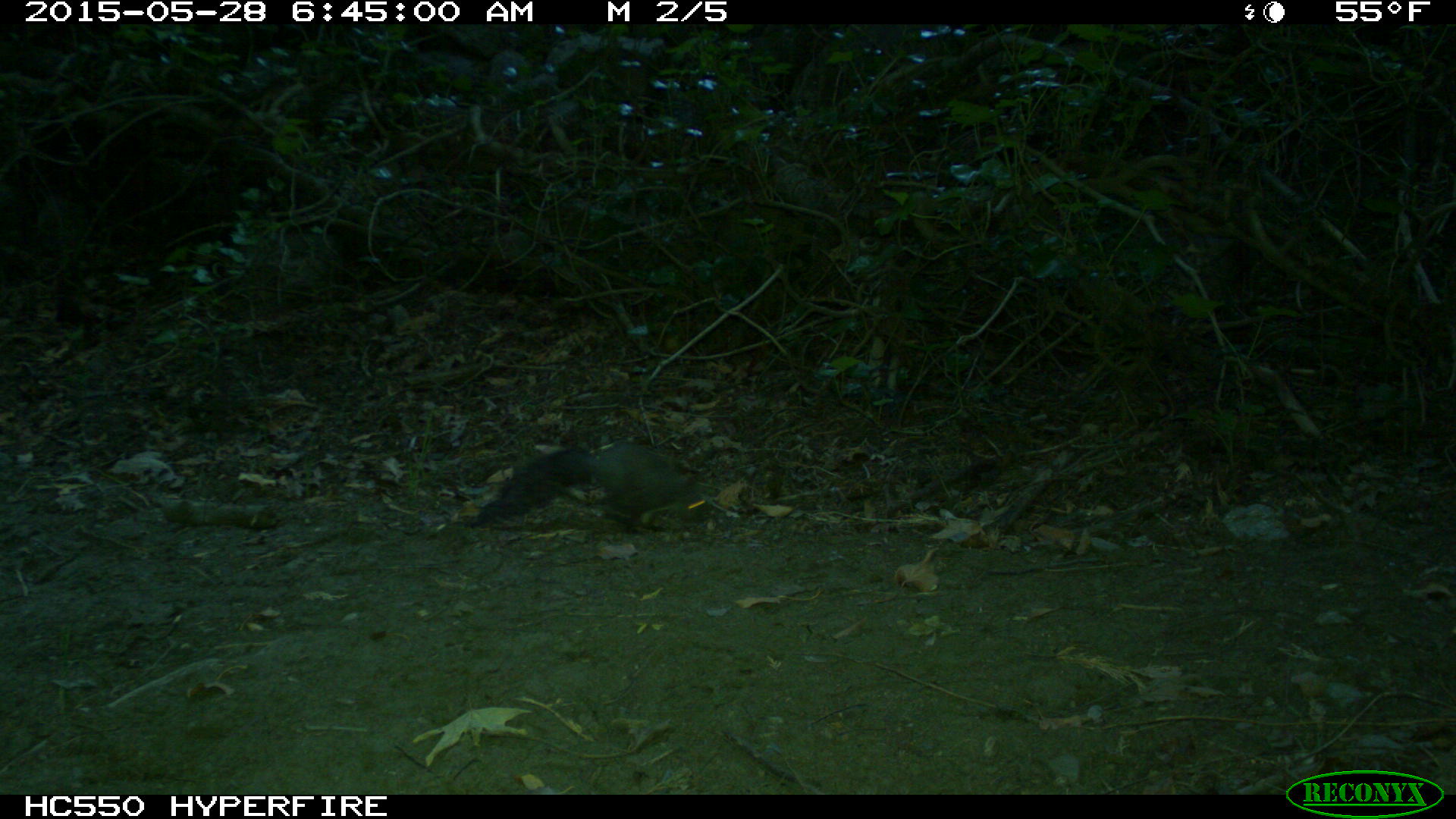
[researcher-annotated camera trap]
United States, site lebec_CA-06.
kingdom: Animalia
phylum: Chordata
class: Mammalia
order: Rodentia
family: Sciuridae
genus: Sciurus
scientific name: Sciurus carolinensis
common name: eastern gray squirrel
Sciurus carolinensis (eastern gray squirrel).